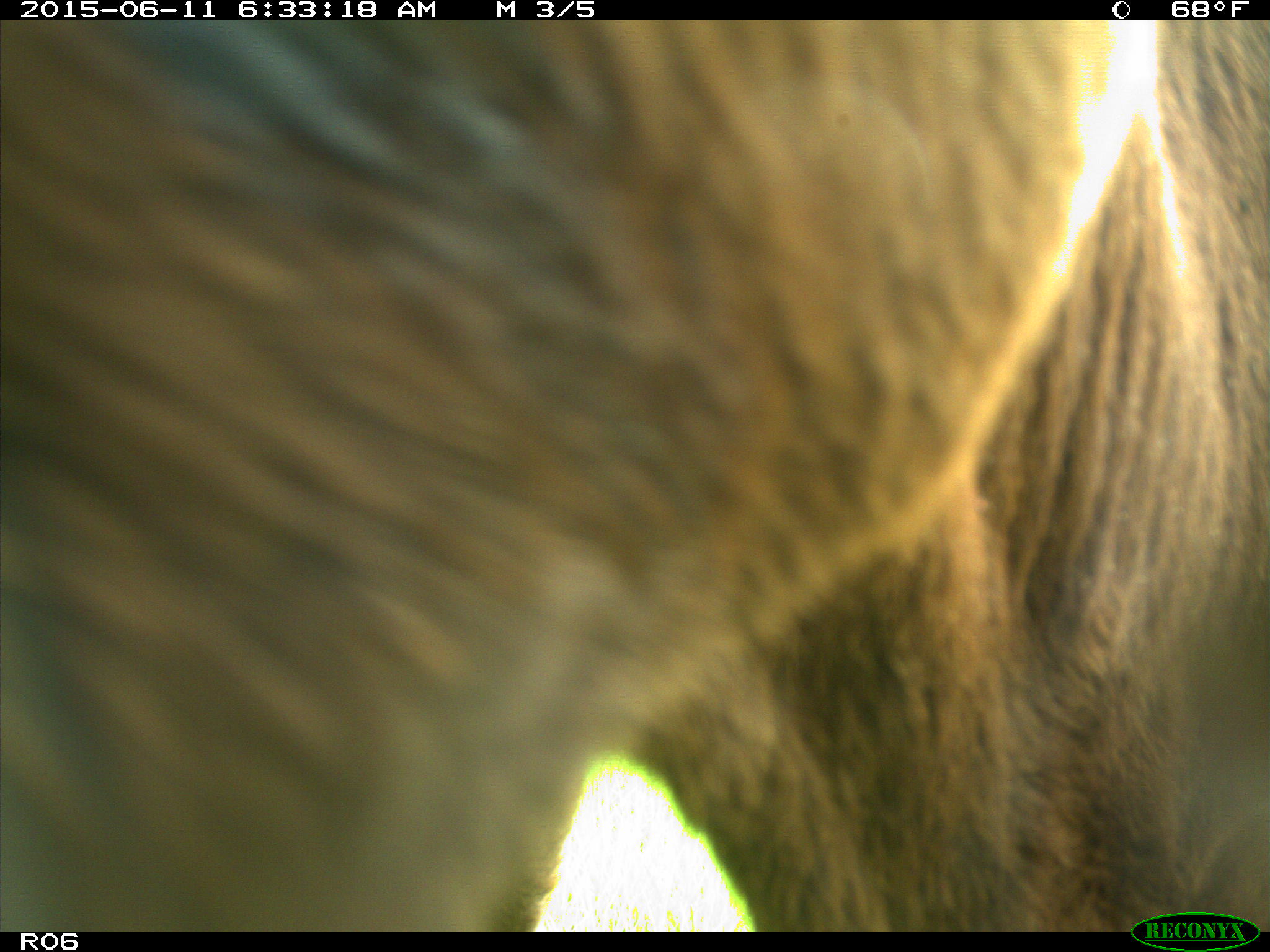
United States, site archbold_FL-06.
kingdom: Animalia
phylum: Chordata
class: Mammalia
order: Artiodactyla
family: Bovidae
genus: Bos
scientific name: Bos taurus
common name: domestic cow